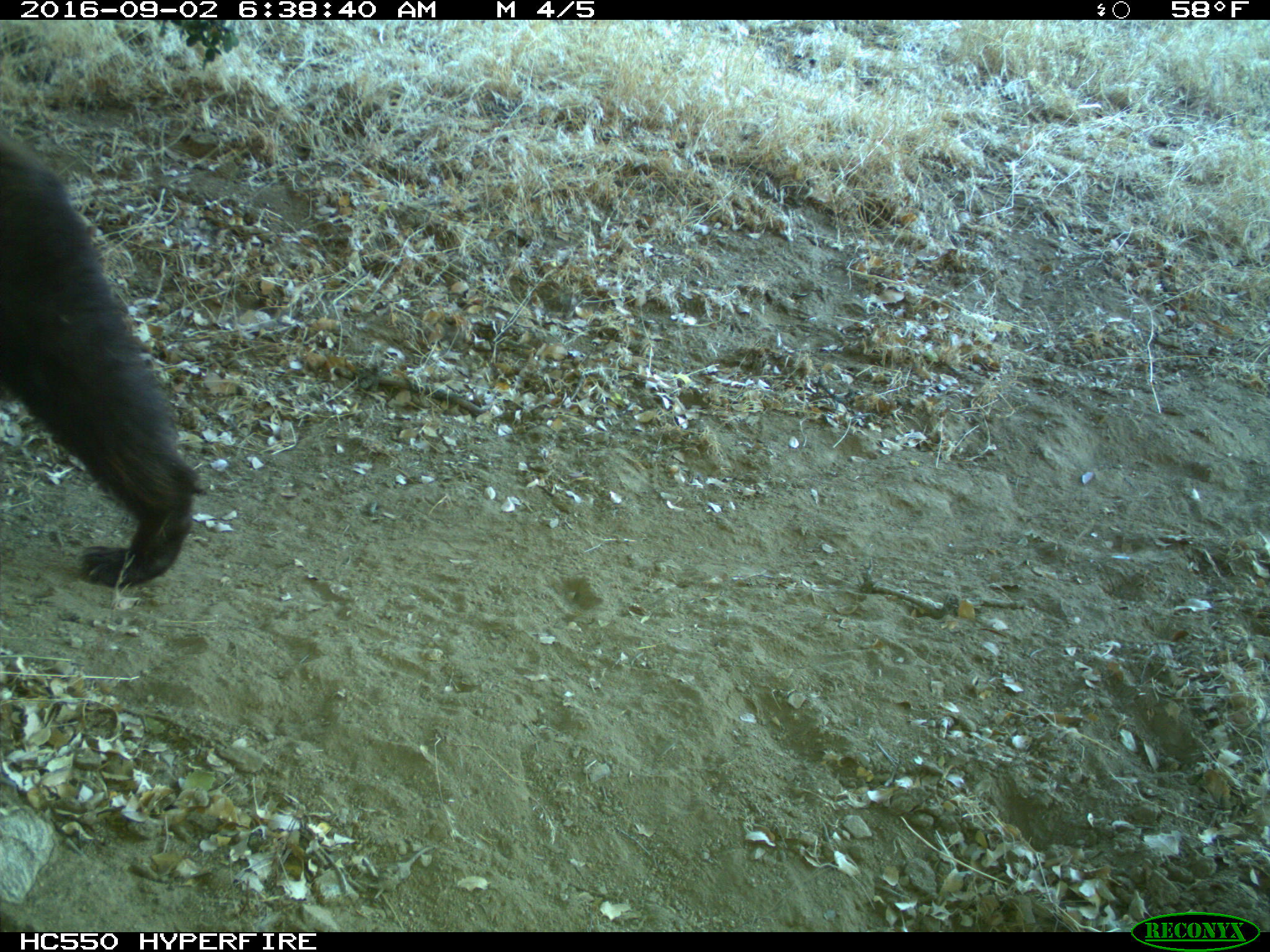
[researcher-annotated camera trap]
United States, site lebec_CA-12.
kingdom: Animalia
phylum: Chordata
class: Mammalia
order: Carnivora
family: Ursidae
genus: Ursus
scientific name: Ursus americanus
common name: american black bear